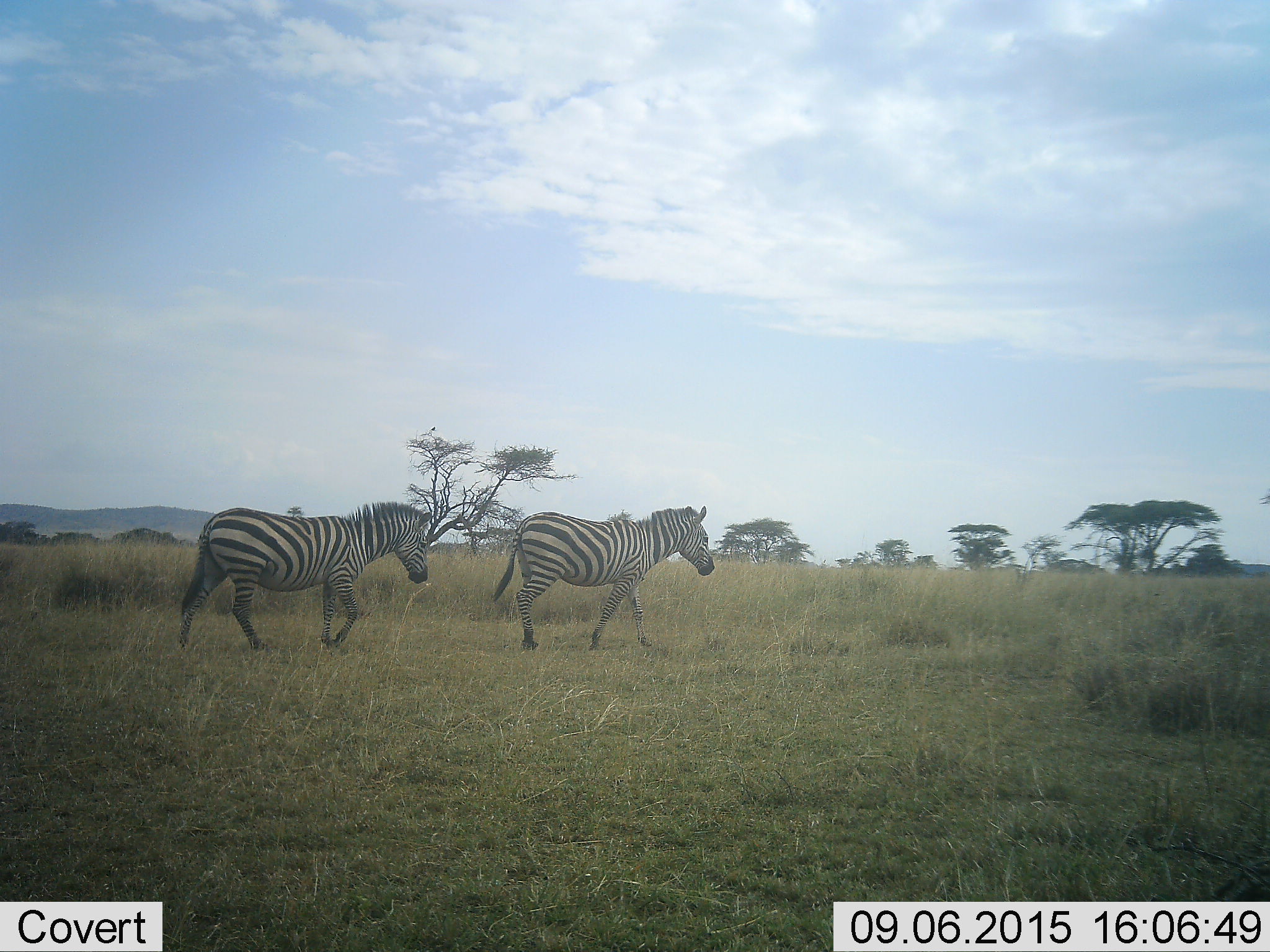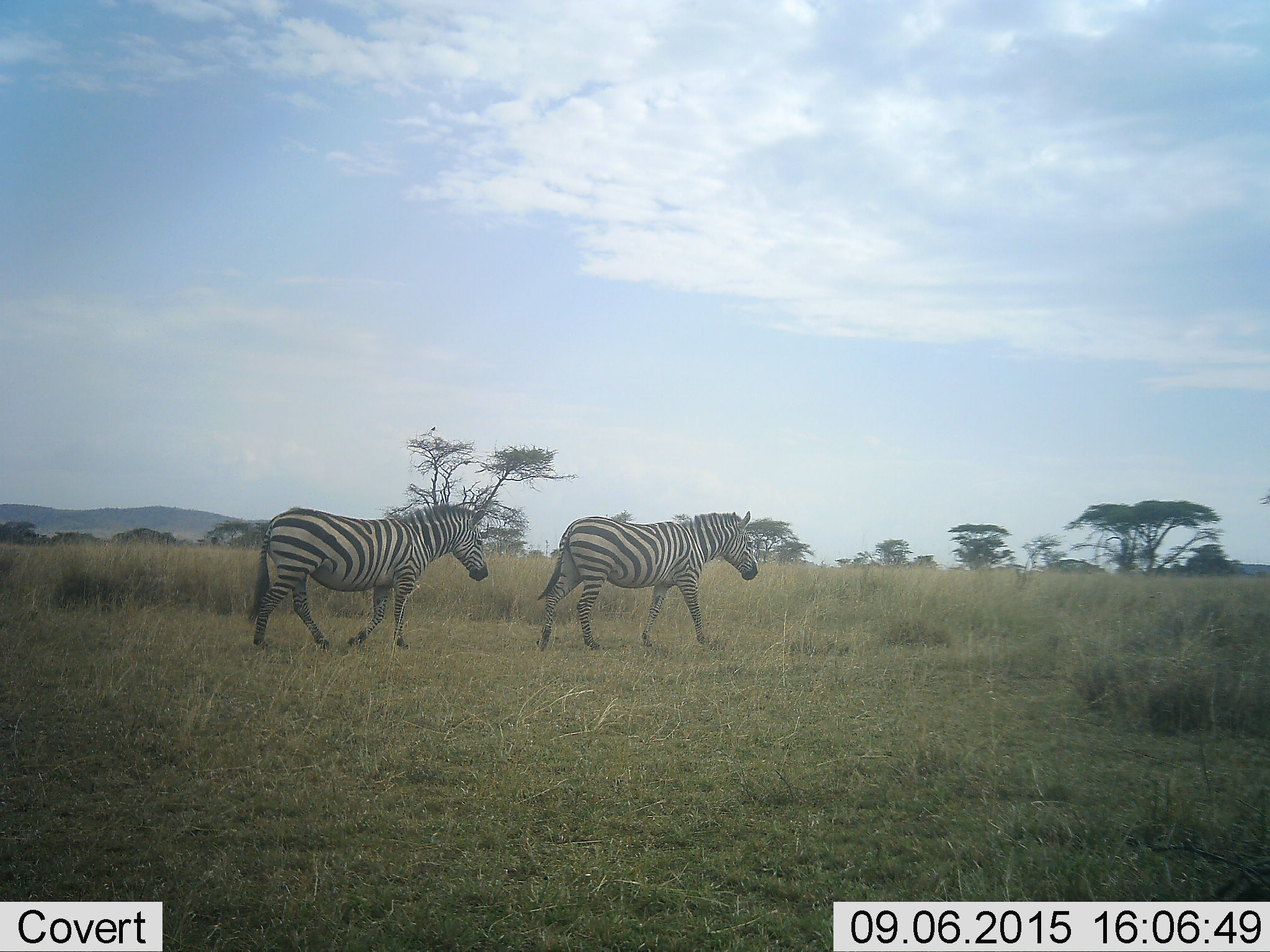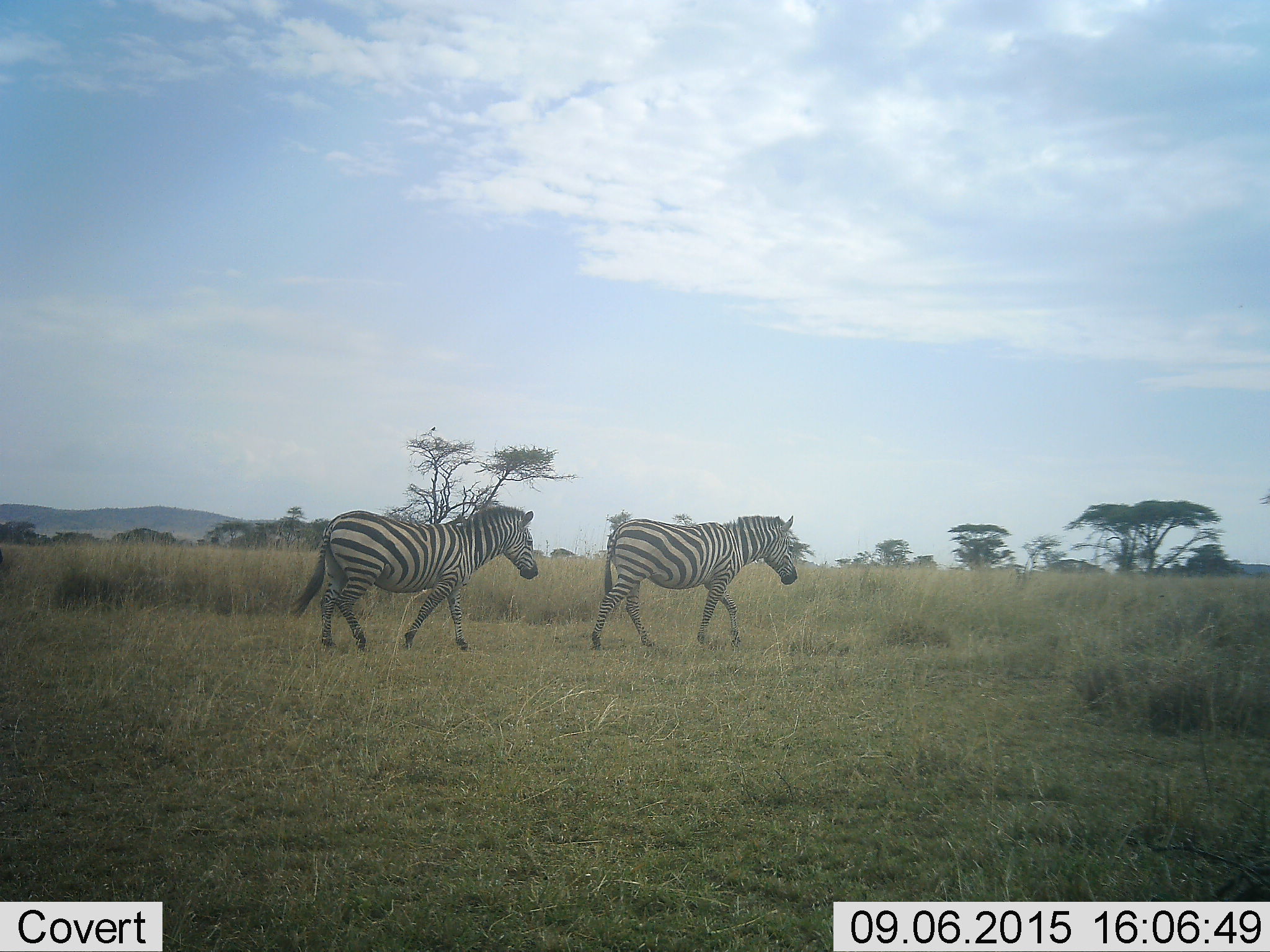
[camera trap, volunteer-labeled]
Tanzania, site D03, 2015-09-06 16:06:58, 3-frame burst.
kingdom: Animalia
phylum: Chordata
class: Mammalia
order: Perissodactyla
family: Equidae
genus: Equus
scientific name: Equus quagga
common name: plains zebra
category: zebra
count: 2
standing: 8%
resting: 0%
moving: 92%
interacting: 0%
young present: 0%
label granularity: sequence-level